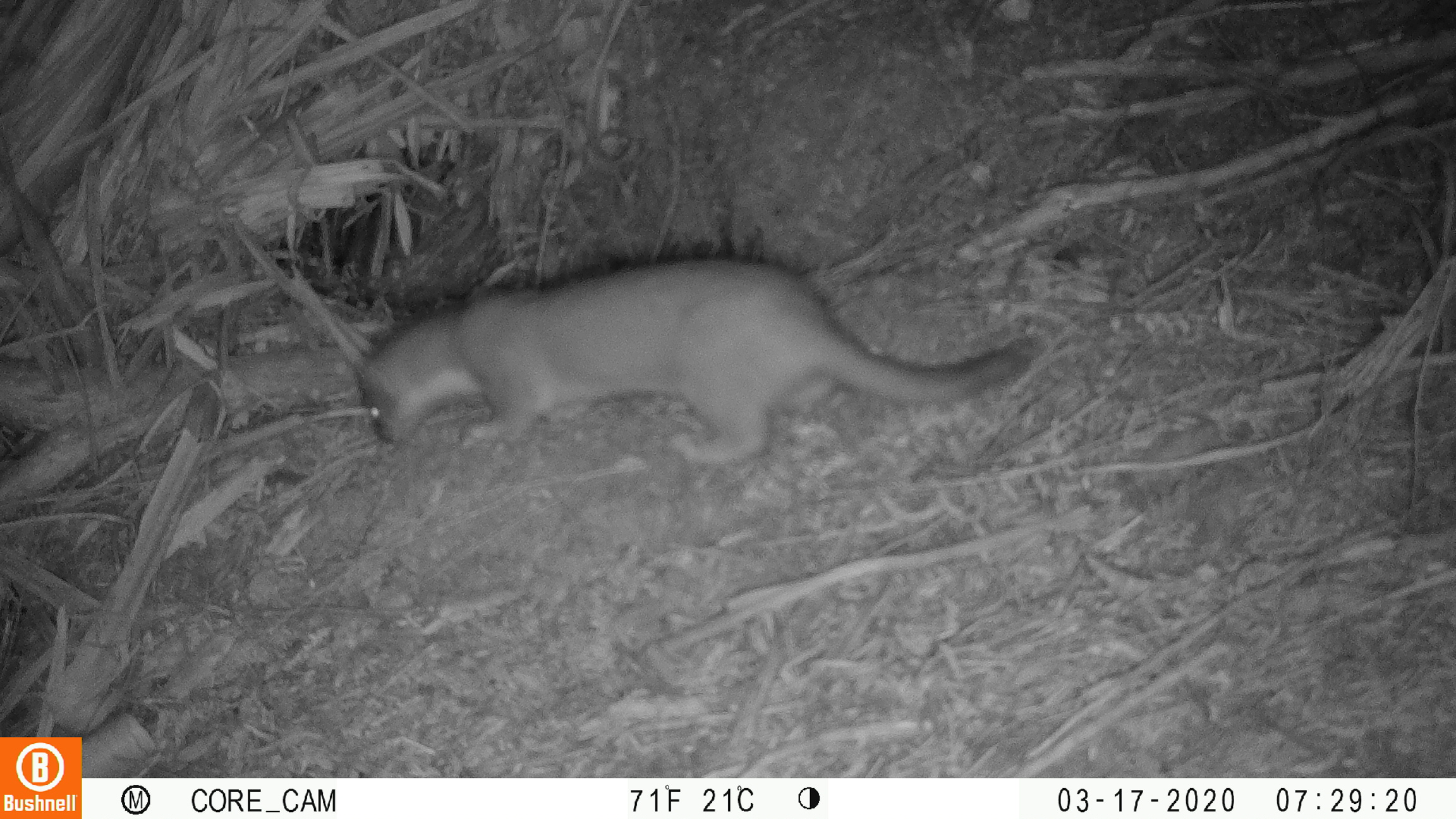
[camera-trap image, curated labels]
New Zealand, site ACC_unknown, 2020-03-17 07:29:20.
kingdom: Animalia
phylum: Chordata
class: Mammalia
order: Carnivora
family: Mustelidae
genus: Mustela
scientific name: Mustela erminea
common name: stoat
Stoat (Mustela erminea).